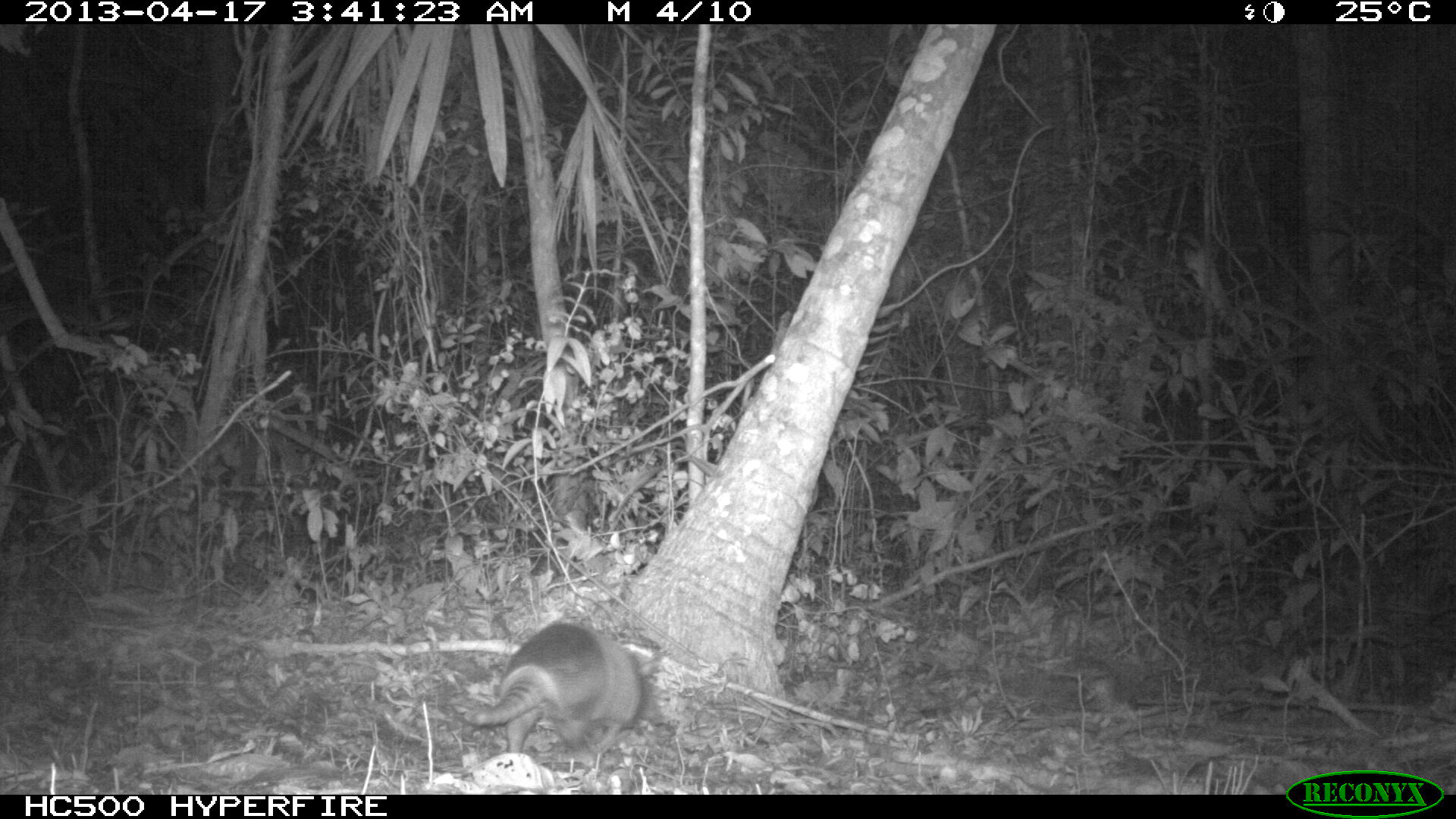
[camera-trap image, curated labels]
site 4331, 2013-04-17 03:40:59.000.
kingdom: Animalia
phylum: Chordata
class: Mammalia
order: Cingulata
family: Dasypodidae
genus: Dasypus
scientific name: Dasypus novemcinctus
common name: nine-banded armadillo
Dasypus novemcinctus (nine-banded armadillo), count 1.